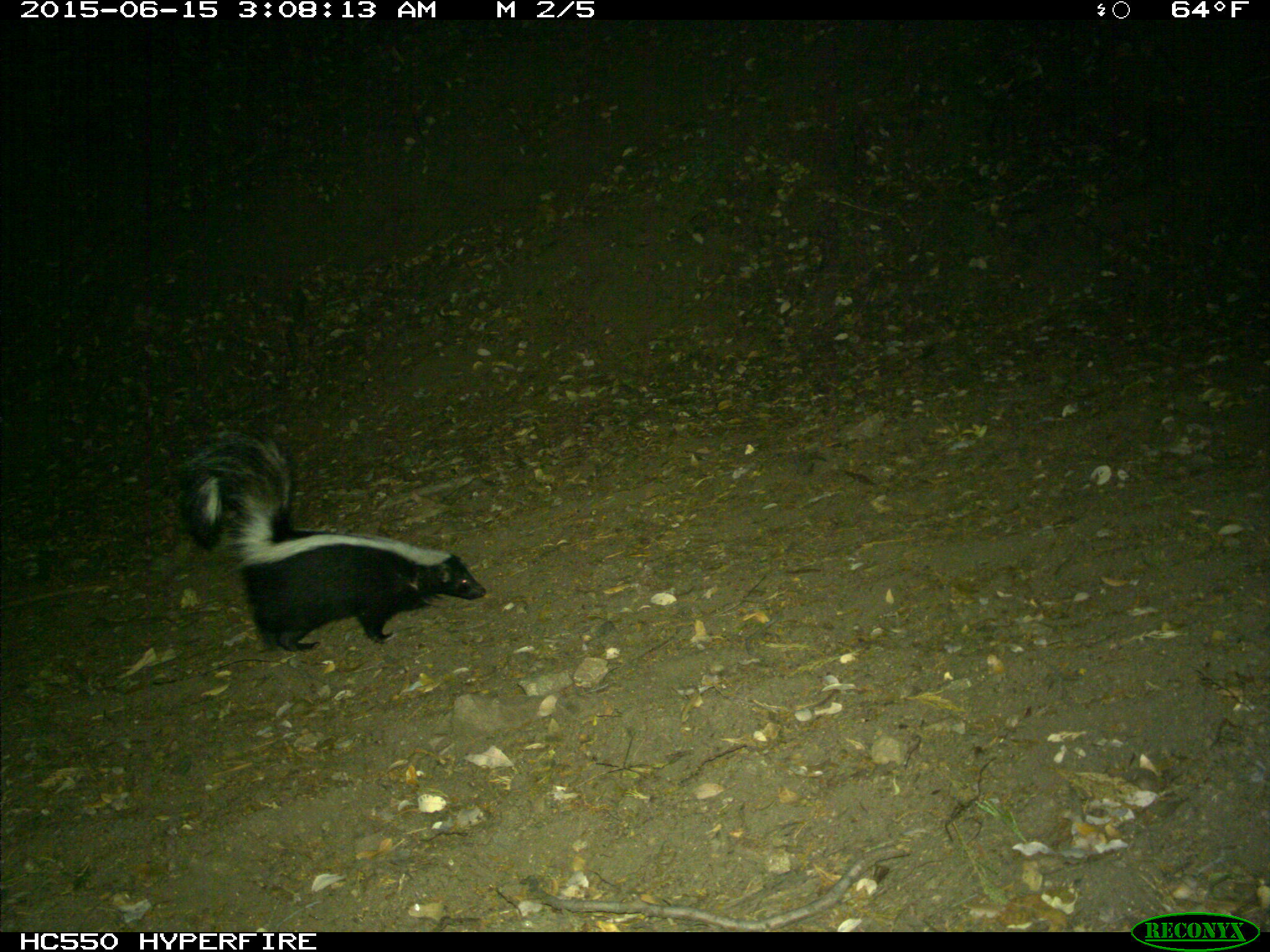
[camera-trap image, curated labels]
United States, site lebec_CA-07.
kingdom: Animalia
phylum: Chordata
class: Mammalia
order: Carnivora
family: Mephitidae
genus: Mephitis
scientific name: Mephitis mephitis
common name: striped skunk